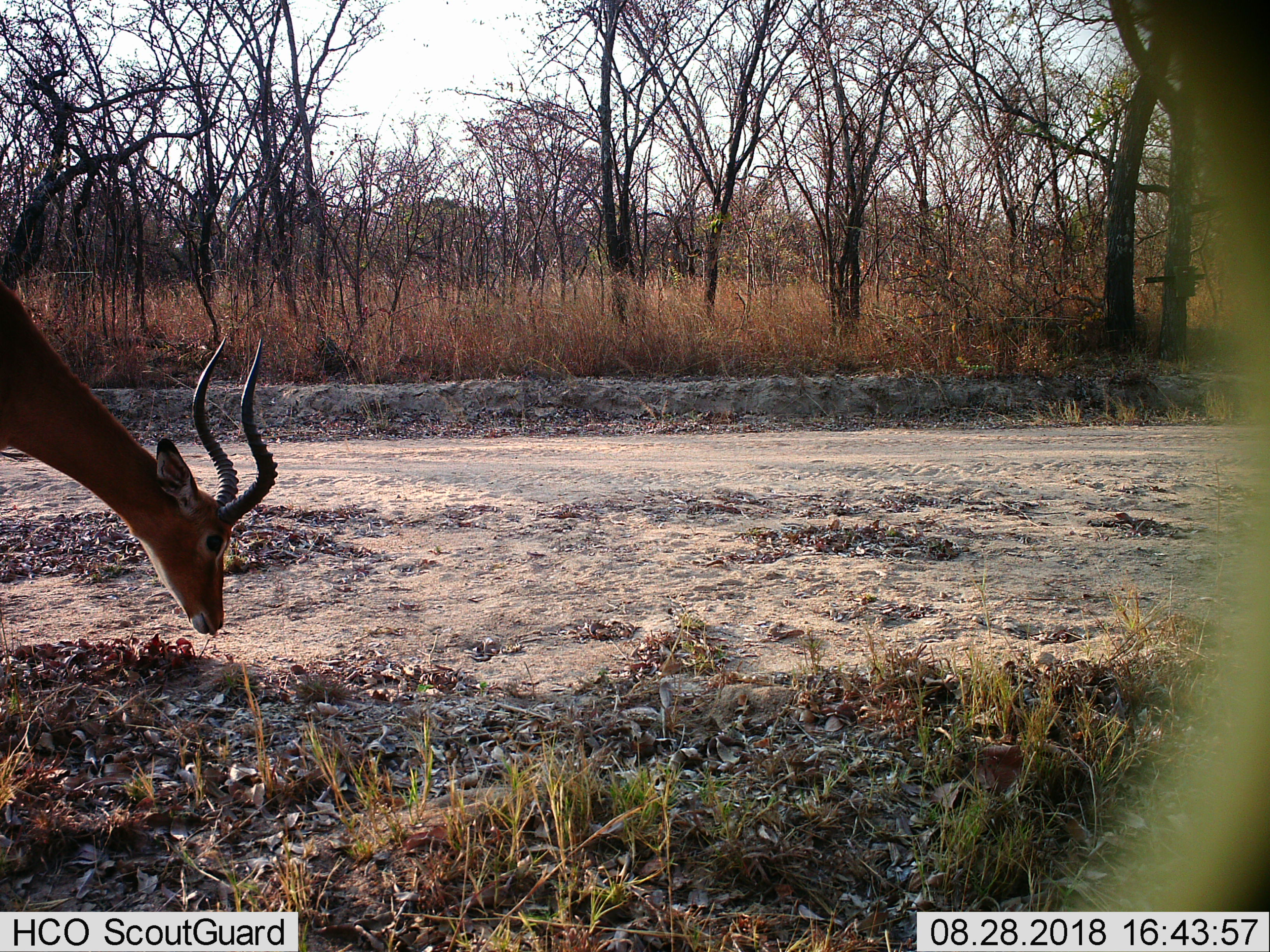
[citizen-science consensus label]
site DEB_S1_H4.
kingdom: Animalia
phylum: Chordata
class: Mammalia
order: Artiodactyla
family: Bovidae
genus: Aepyceros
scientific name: Aepyceros melampus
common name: impala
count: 1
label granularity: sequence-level